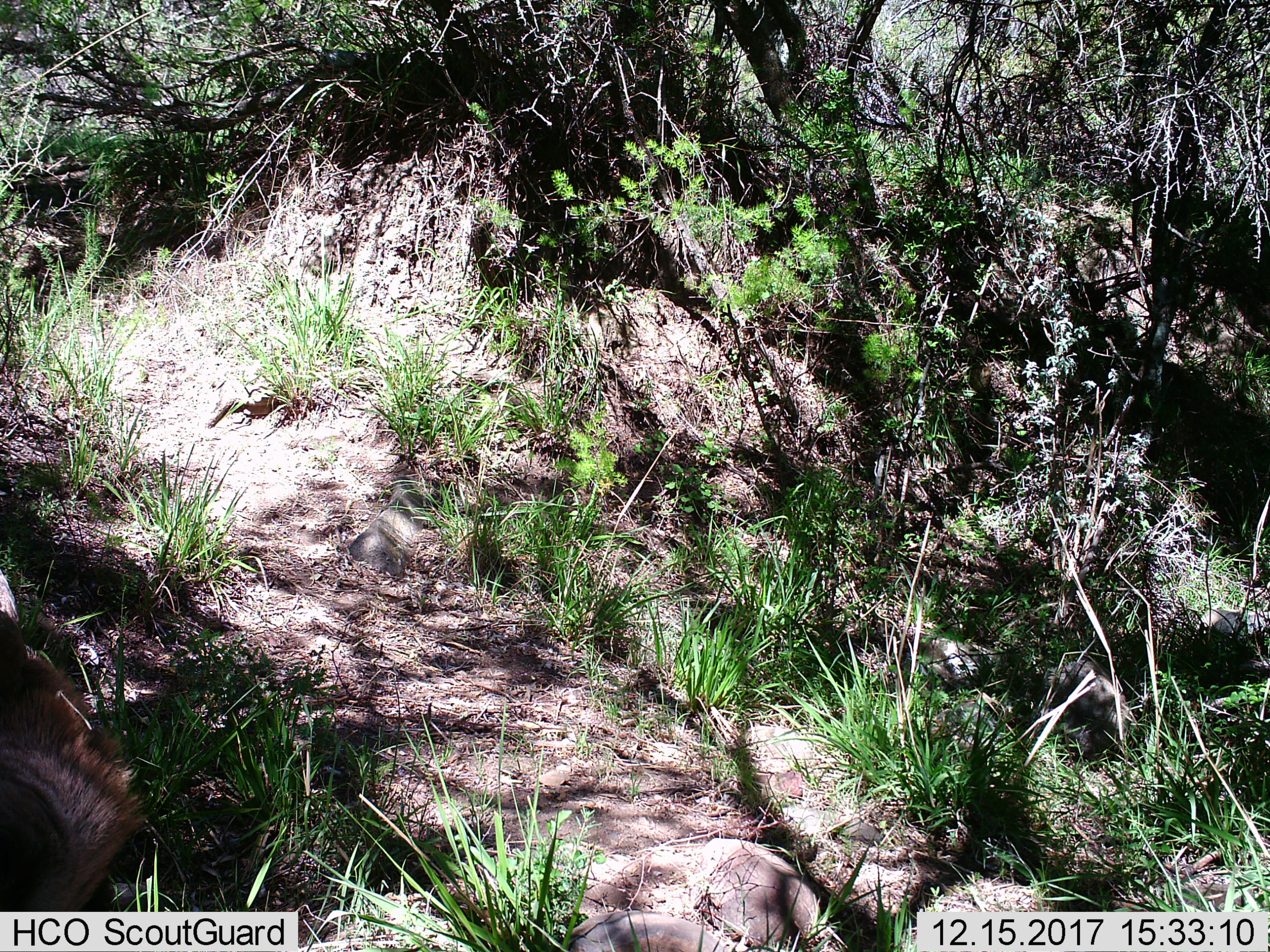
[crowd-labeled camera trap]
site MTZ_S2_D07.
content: unidentified animal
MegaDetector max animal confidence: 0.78